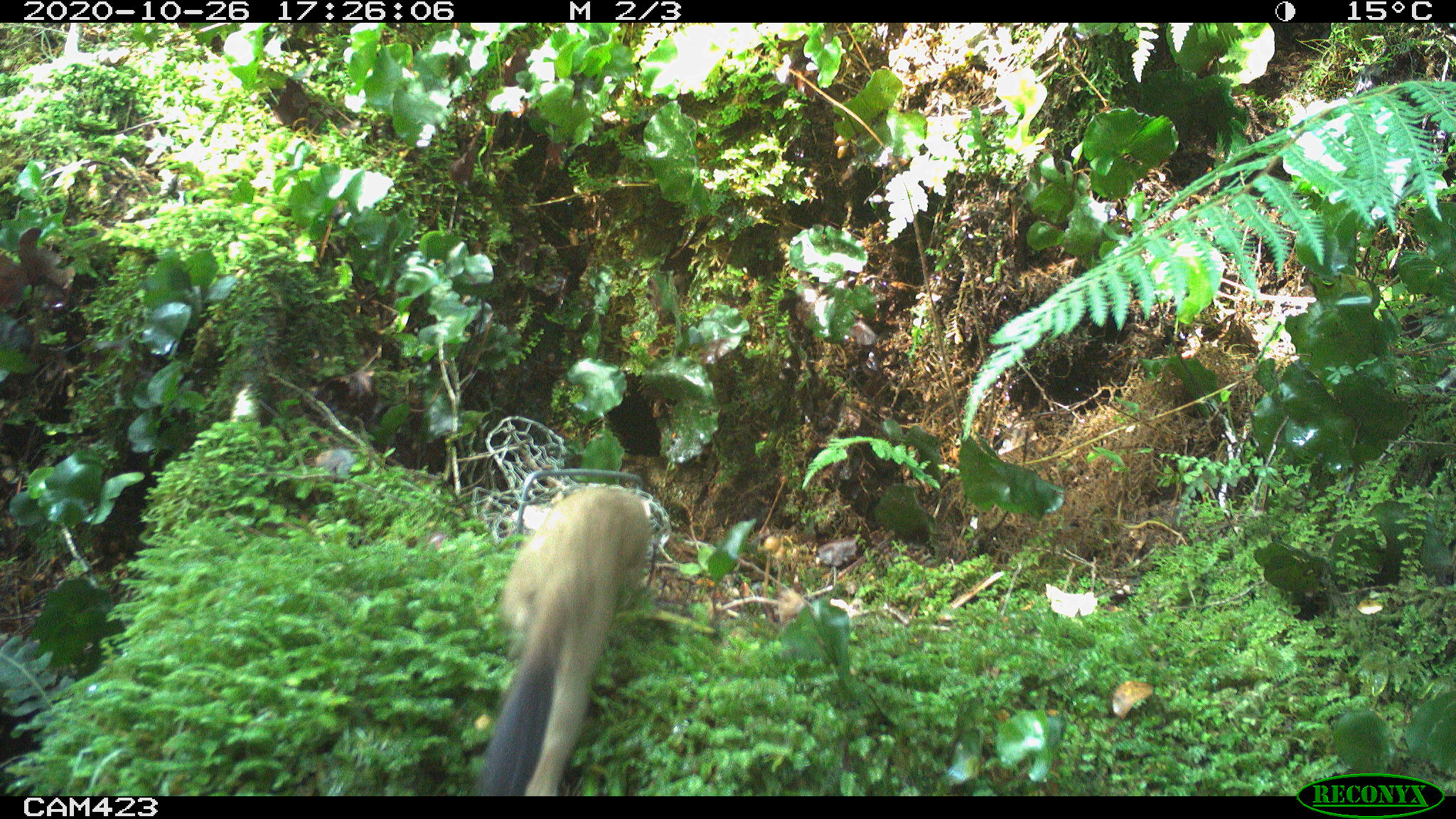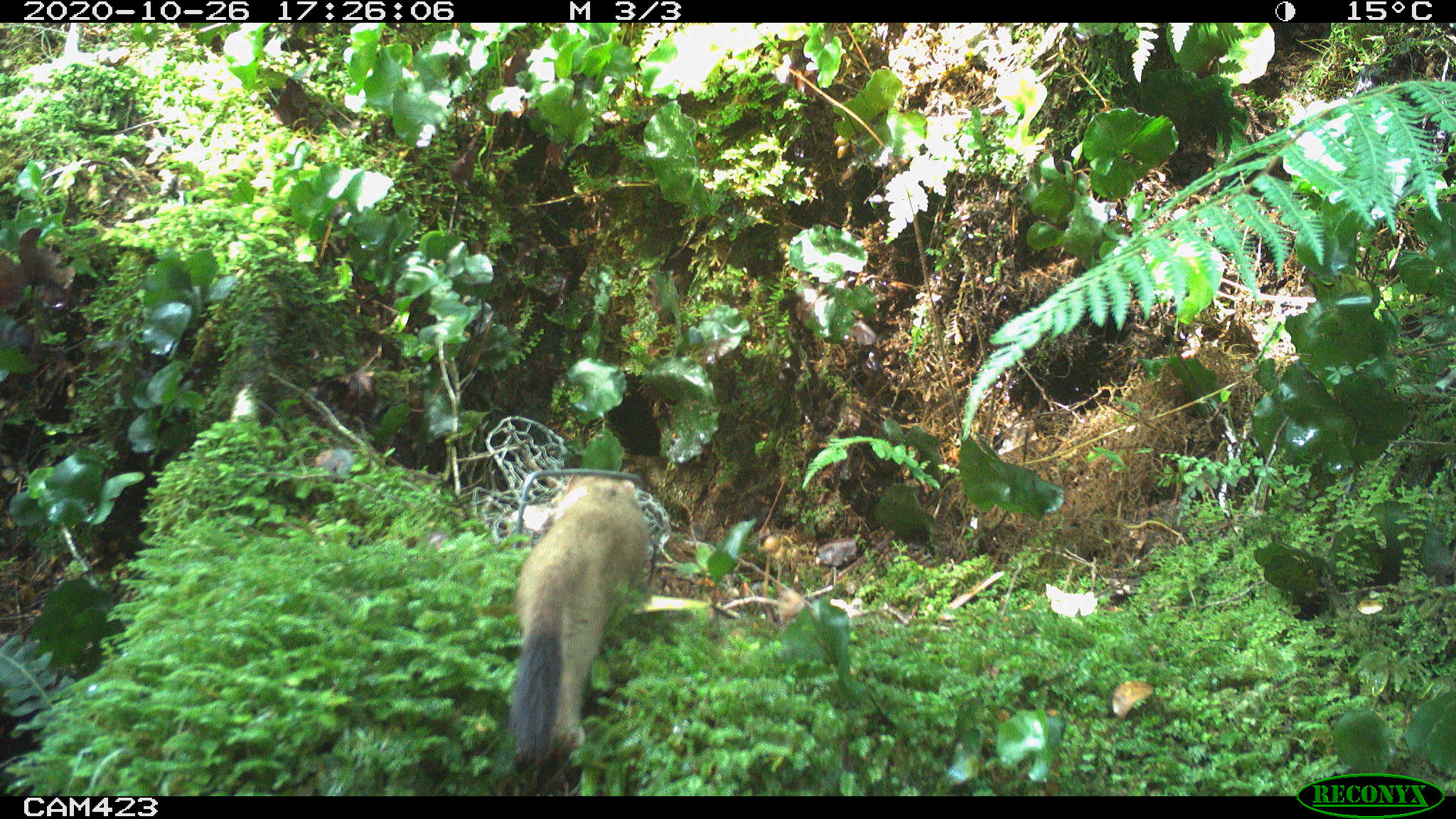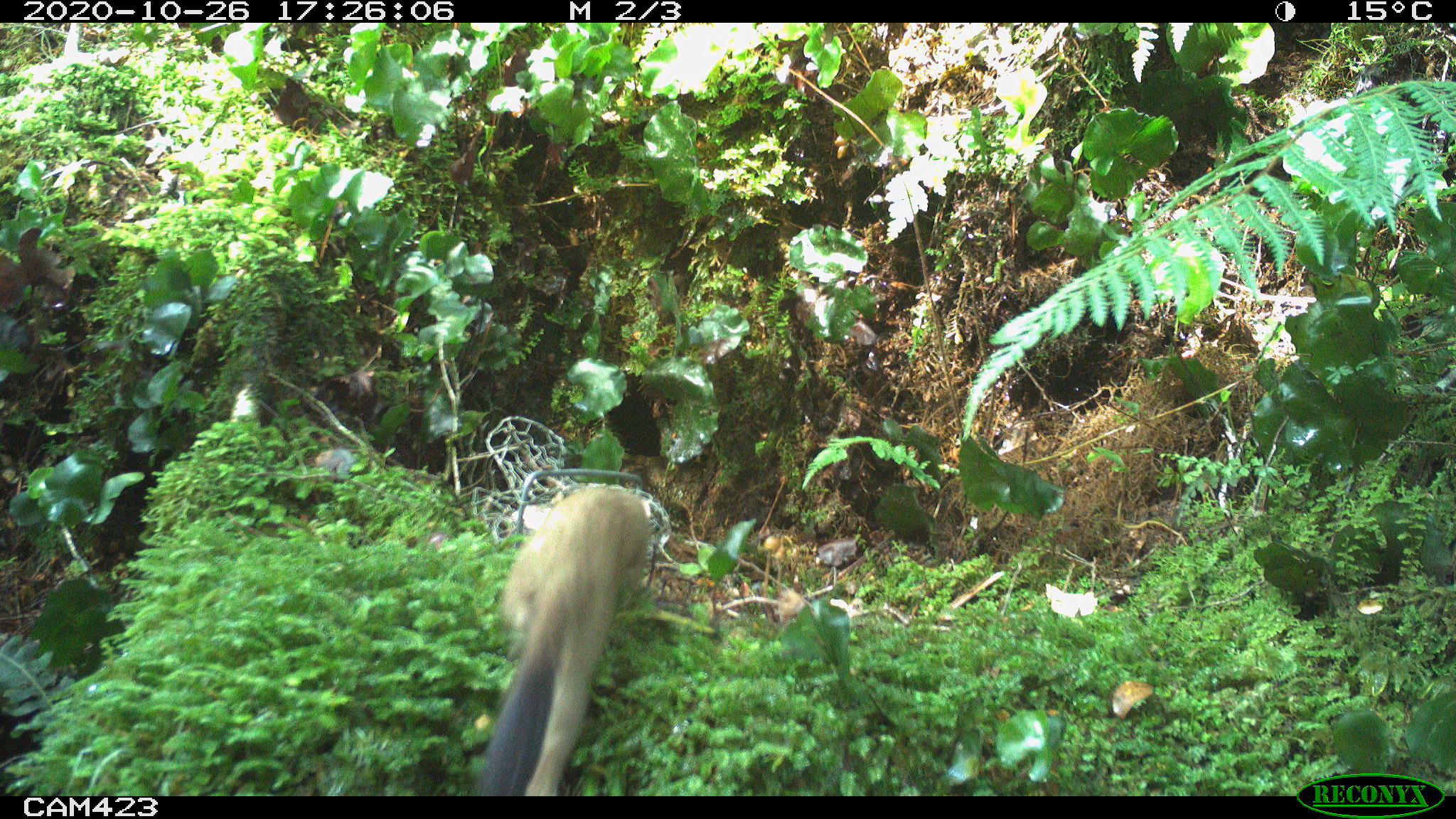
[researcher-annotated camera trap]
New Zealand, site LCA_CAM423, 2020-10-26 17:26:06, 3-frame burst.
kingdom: Animalia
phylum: Chordata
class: Mammalia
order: Carnivora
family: Mustelidae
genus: Mustela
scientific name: Mustela erminea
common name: stoat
Stoat (Mustela erminea).